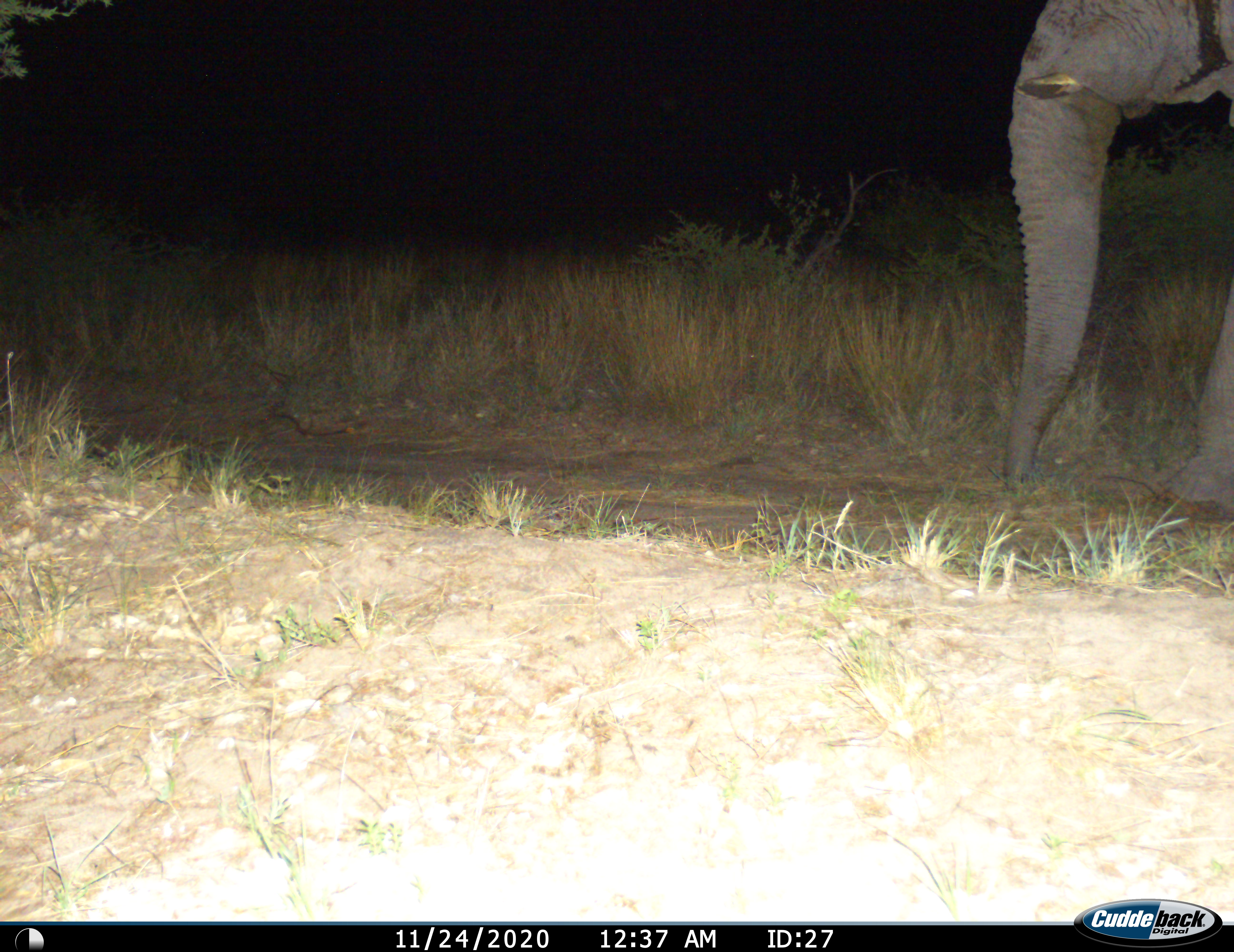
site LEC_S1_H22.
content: unidentified animal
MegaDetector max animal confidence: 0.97